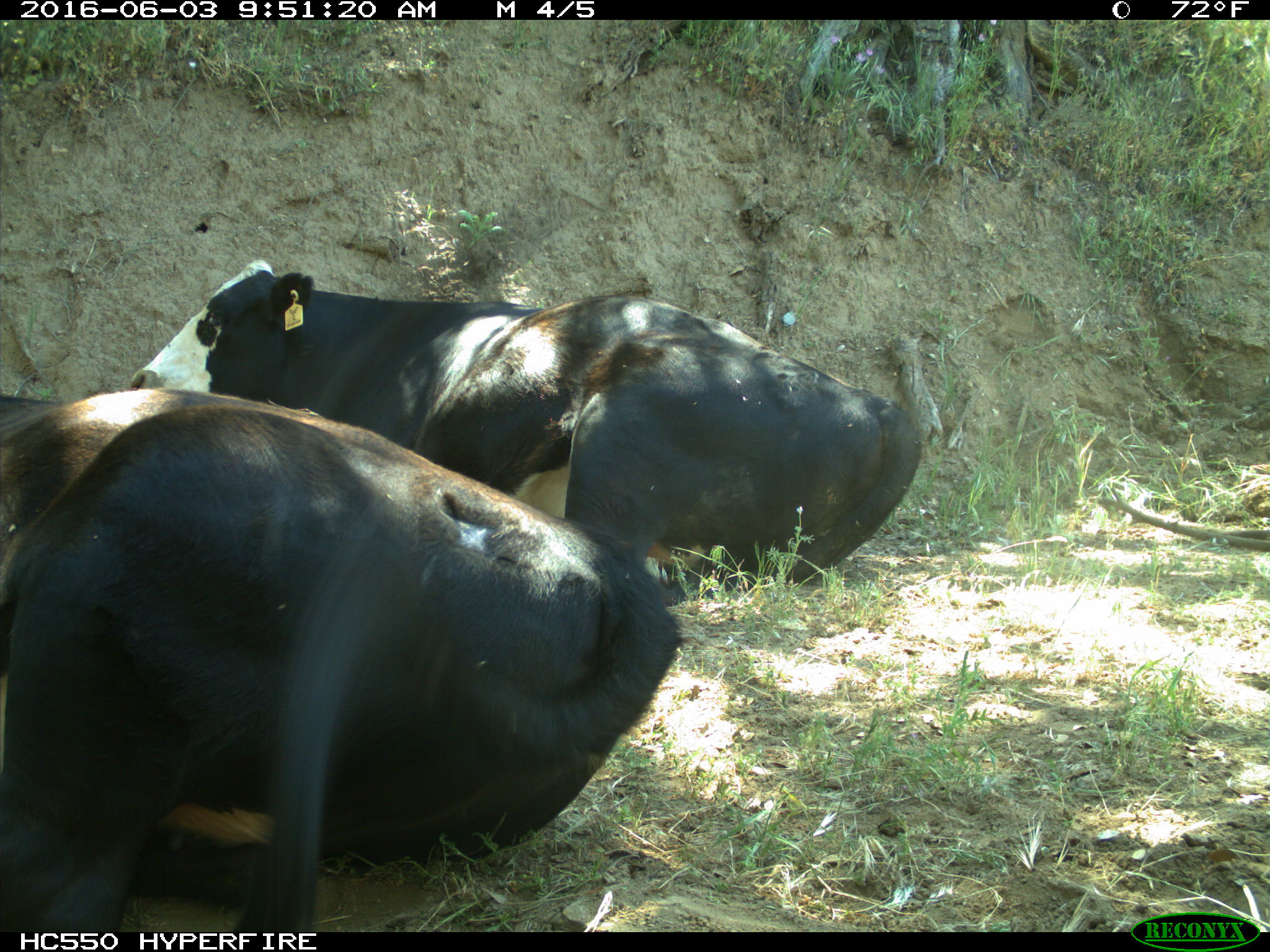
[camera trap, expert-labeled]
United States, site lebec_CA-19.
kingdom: Animalia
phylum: Chordata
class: Mammalia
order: Artiodactyla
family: Bovidae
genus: Bos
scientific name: Bos taurus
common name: domestic cow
Bos taurus (domestic cow).